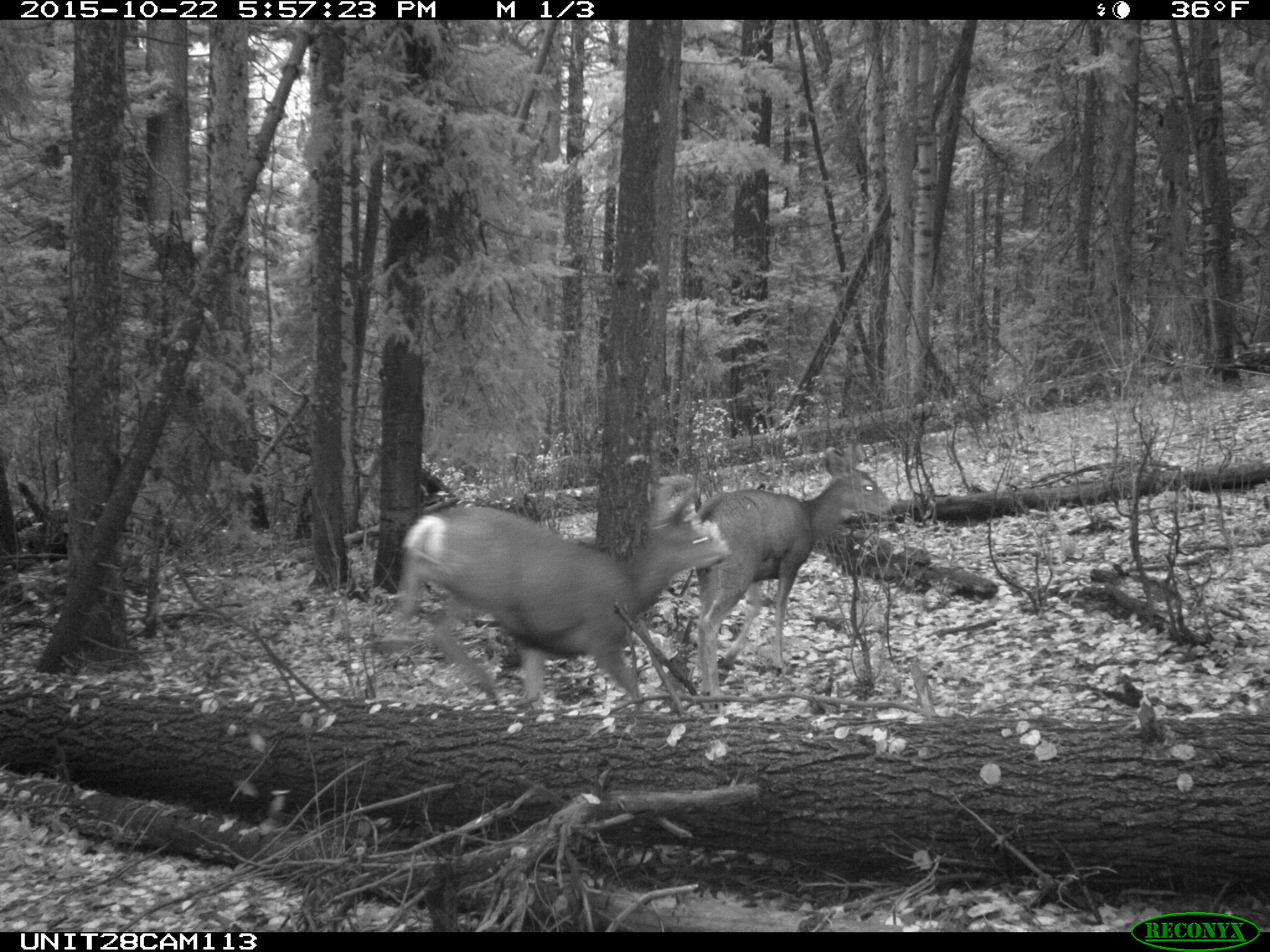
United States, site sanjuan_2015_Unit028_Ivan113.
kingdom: Animalia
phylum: Chordata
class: Mammalia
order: Artiodactyla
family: Cervidae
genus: Odocoileus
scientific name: Odocoileus hemionus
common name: mule deer